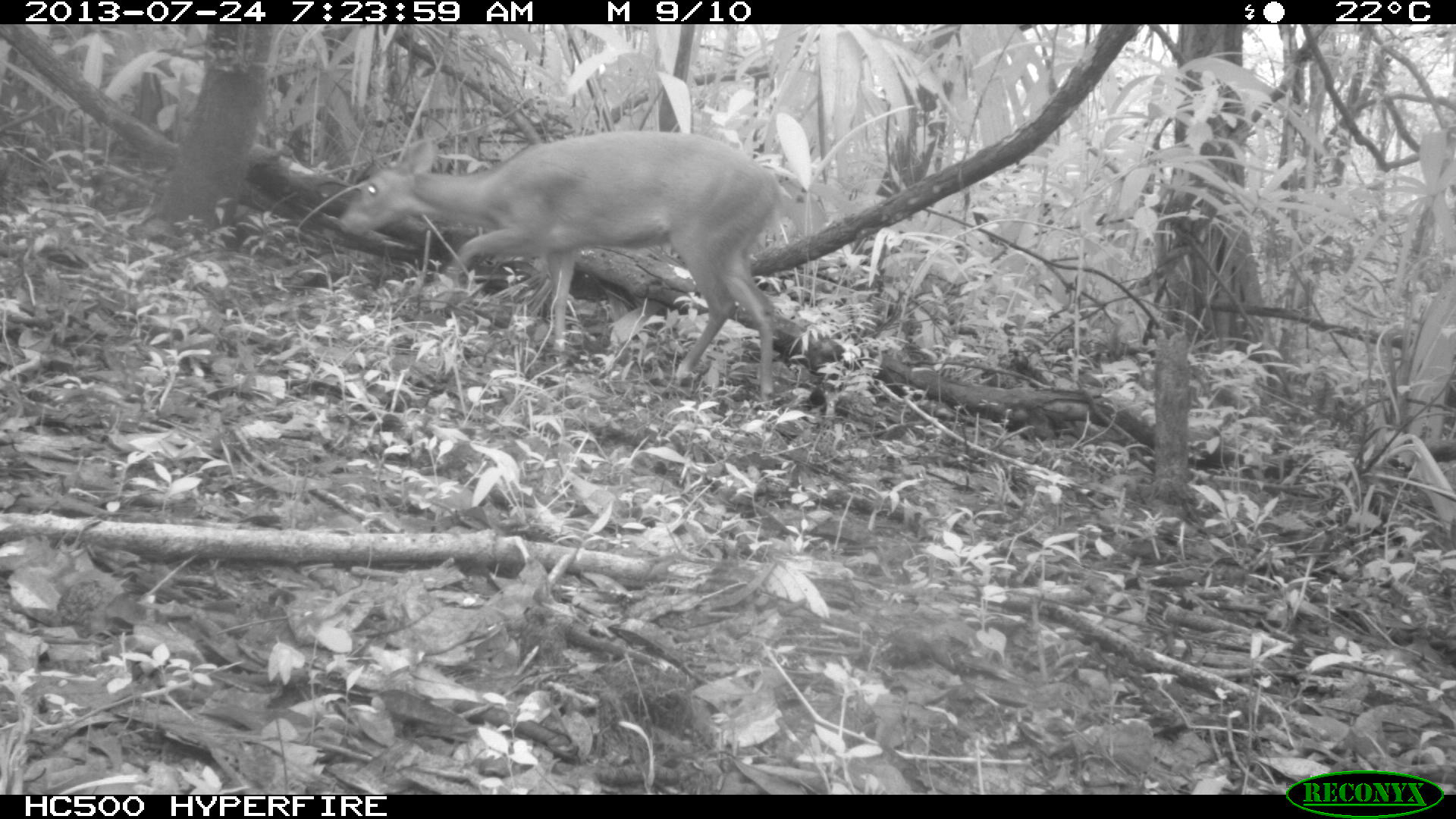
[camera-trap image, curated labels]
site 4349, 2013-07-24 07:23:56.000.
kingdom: Animalia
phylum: Chordata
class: Mammalia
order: Artiodactyla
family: Cervidae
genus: Mazama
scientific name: Mazama temama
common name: central american red brocket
Mazama temama (central american red brocket), count 1, sex female.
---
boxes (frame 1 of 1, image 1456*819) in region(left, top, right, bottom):
mazama temama: region(338, 130, 780, 402)